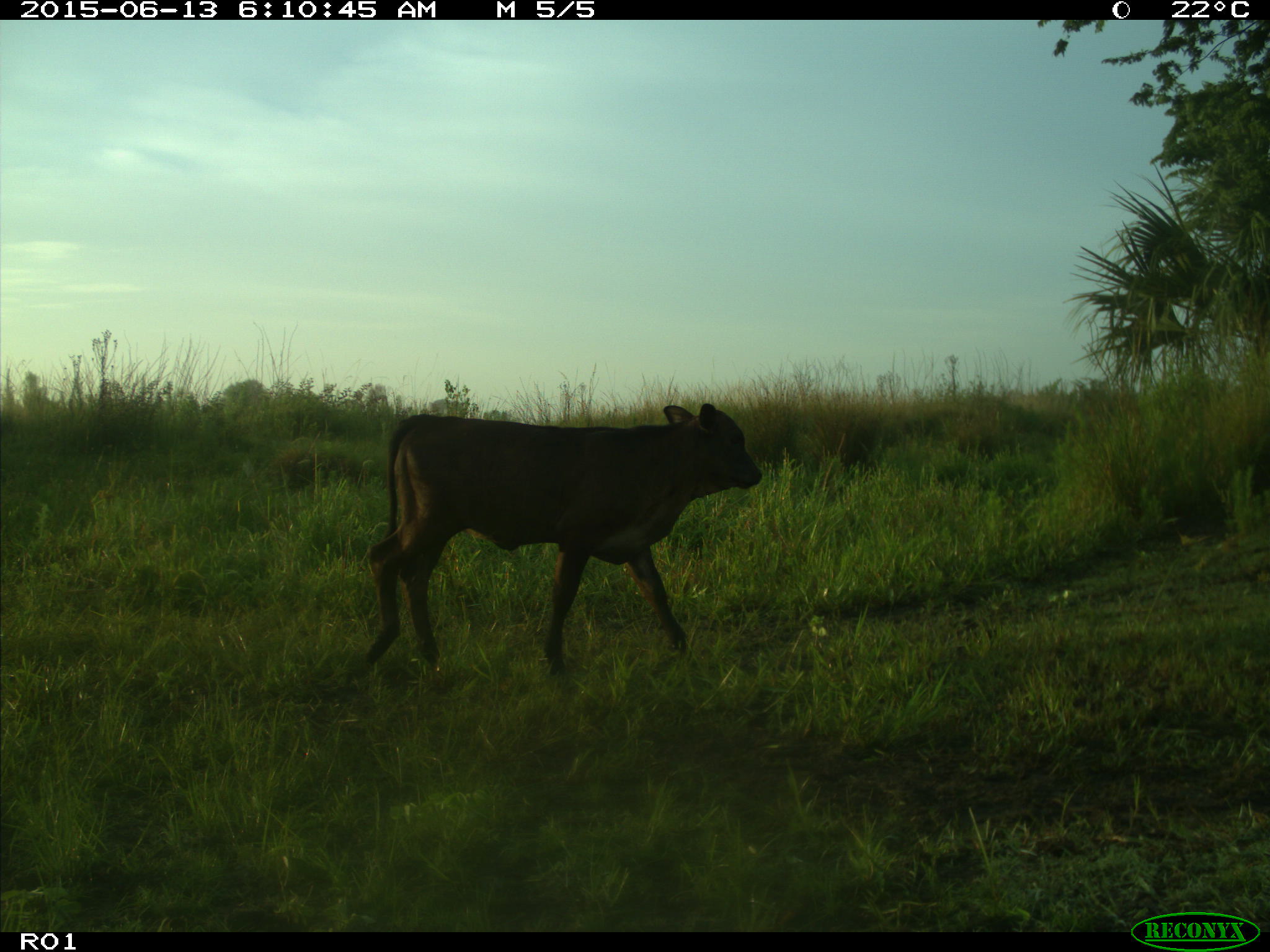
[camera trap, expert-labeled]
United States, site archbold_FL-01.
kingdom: Animalia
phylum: Chordata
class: Mammalia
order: Artiodactyla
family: Bovidae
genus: Bos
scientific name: Bos taurus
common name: domestic cow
Bos taurus (domestic cow).